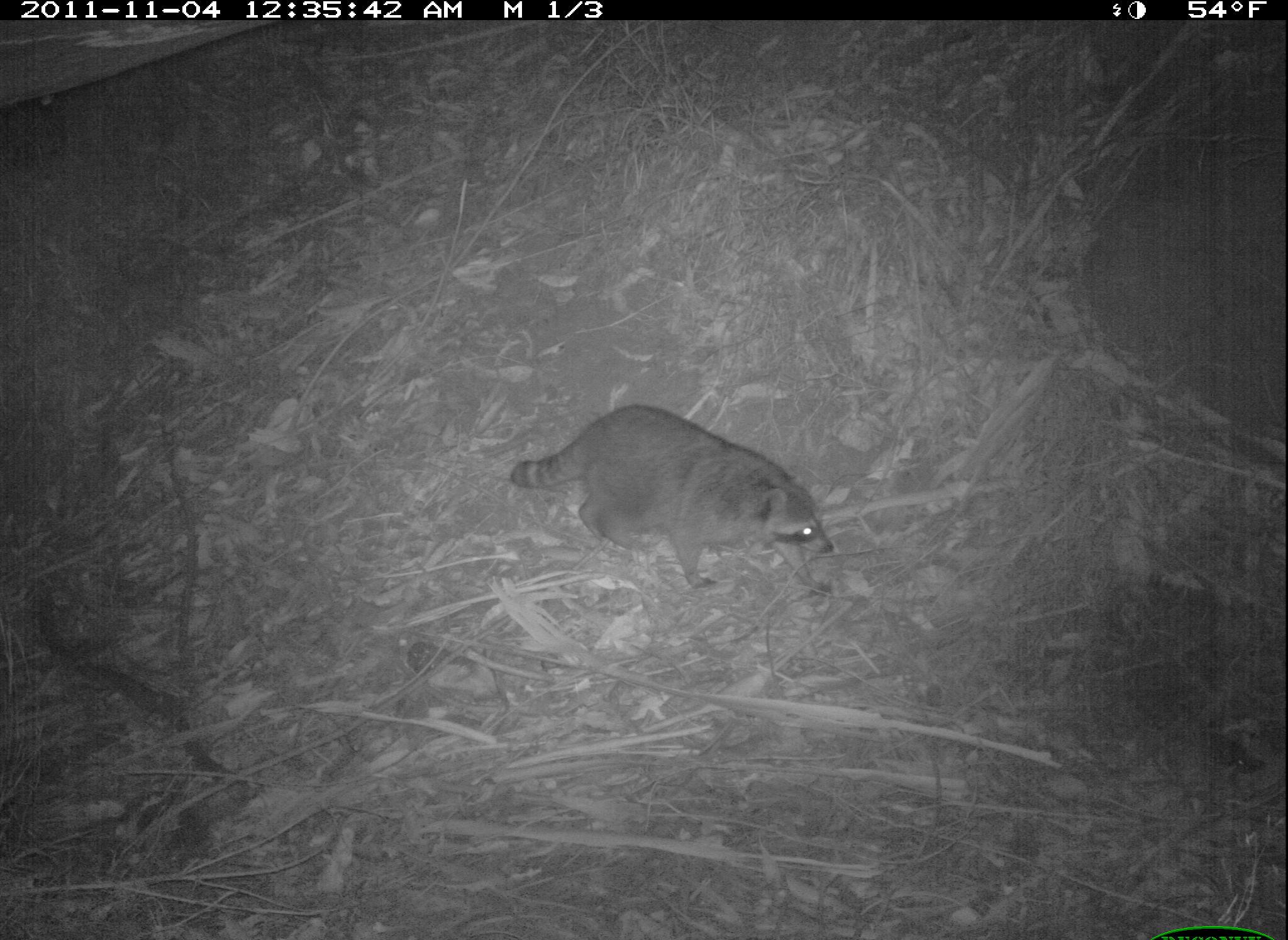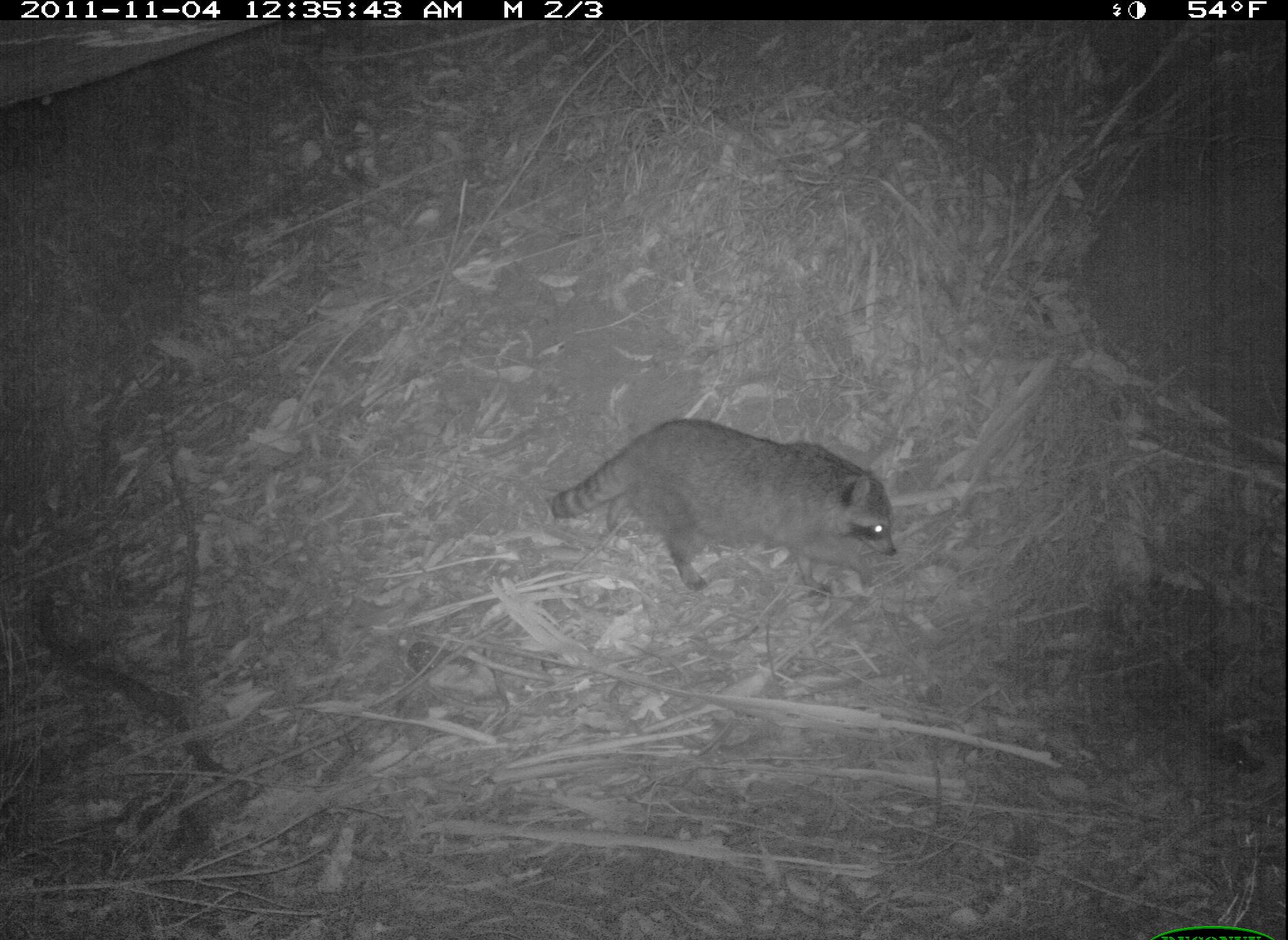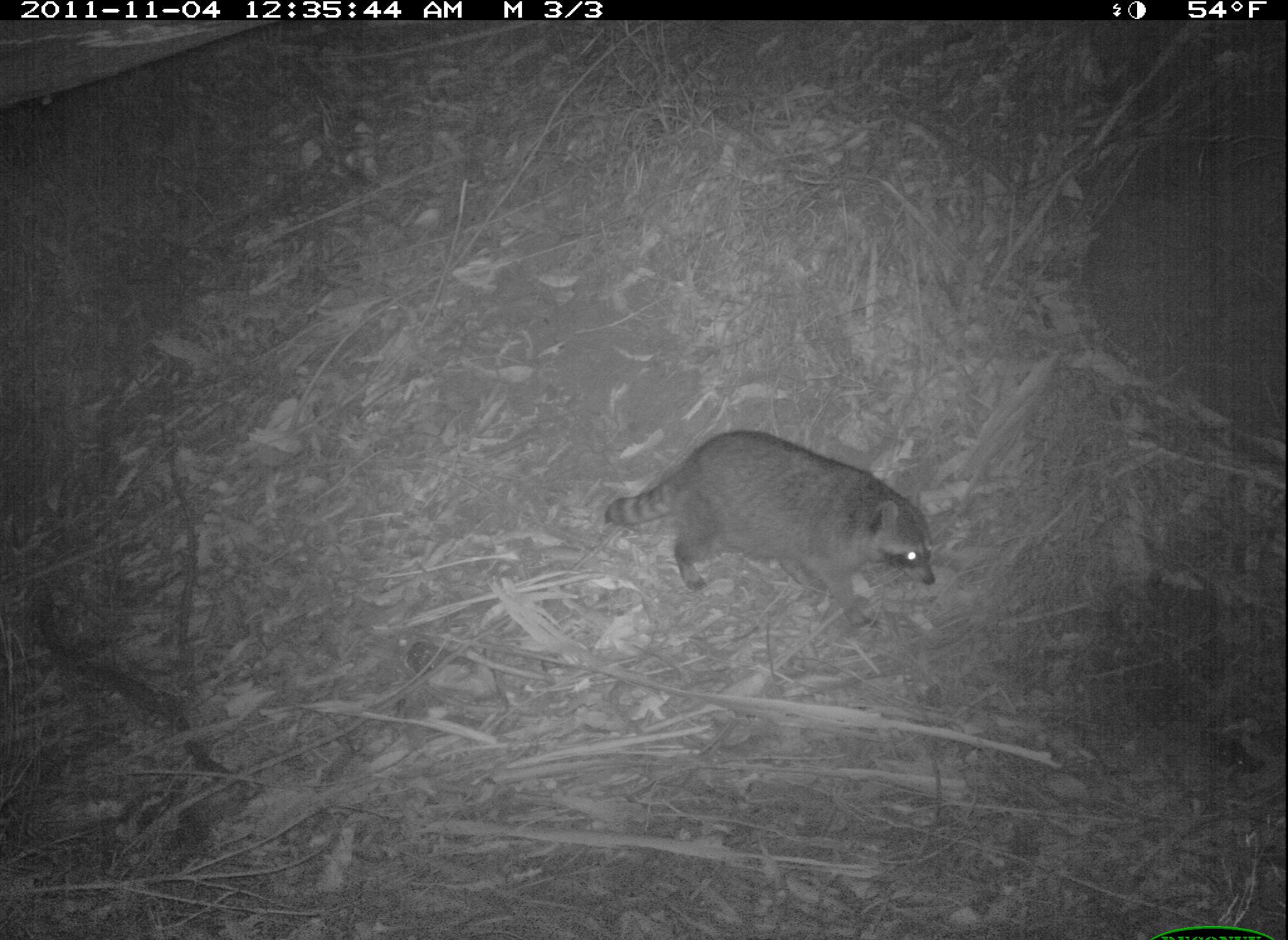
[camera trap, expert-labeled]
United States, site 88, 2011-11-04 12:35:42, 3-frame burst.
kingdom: Animalia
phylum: Chordata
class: Mammalia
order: Carnivora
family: Procyonidae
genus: Procyon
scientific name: Procyon lotor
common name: raccoon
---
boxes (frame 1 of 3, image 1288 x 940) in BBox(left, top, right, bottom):
raccoon: BBox(506, 396, 847, 622)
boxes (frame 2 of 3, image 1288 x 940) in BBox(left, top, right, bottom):
raccoon: BBox(534, 410, 909, 609)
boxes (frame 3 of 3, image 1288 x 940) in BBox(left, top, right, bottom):
raccoon: BBox(602, 406, 943, 628)